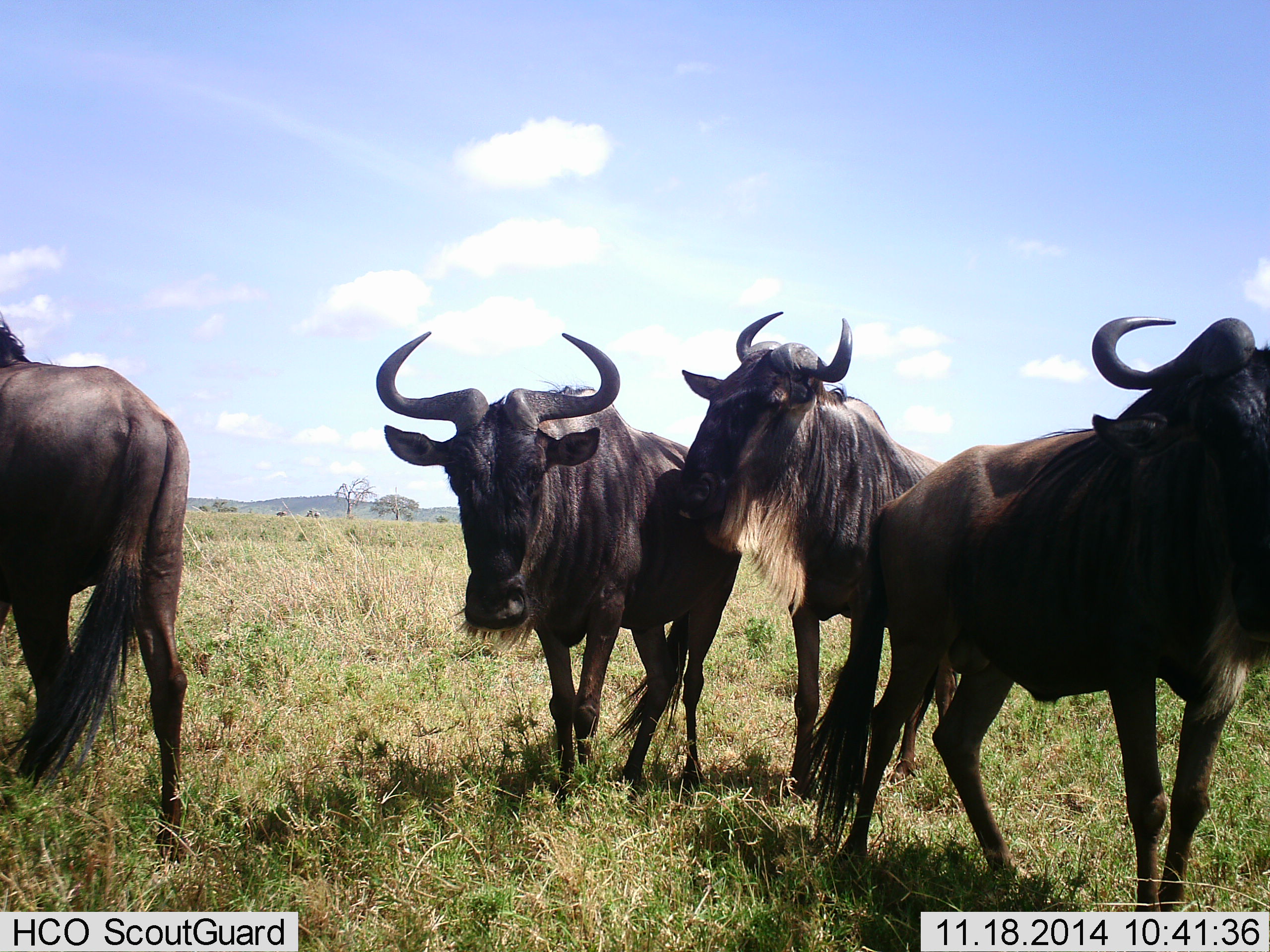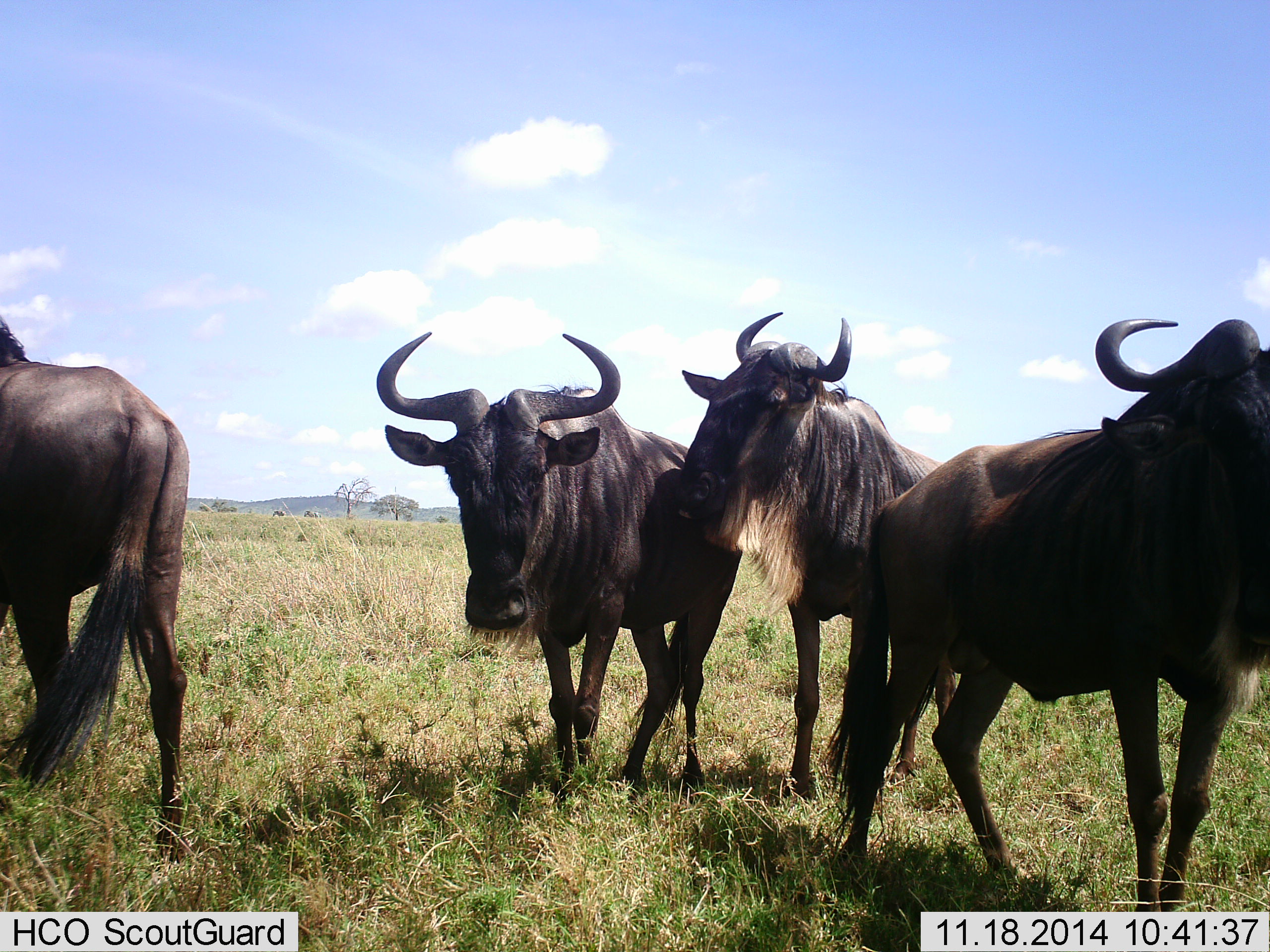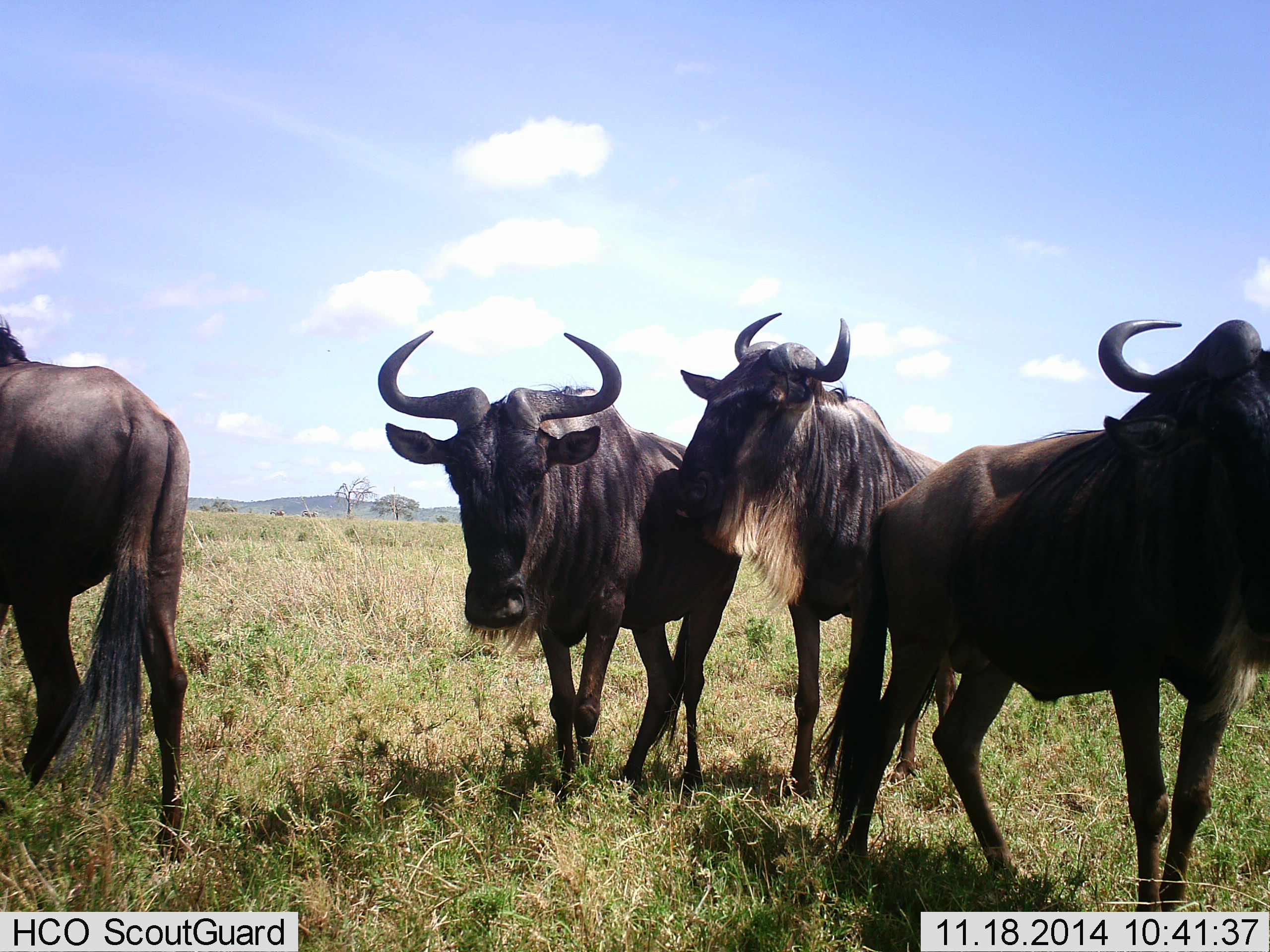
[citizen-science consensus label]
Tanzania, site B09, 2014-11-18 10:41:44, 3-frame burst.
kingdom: Animalia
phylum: Chordata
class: Mammalia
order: Artiodactyla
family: Bovidae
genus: Connochaetes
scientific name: Connochaetes taurinus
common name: blue wildebeest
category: wildebeest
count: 4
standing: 100%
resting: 0%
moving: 9%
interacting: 9%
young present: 0%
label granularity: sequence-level